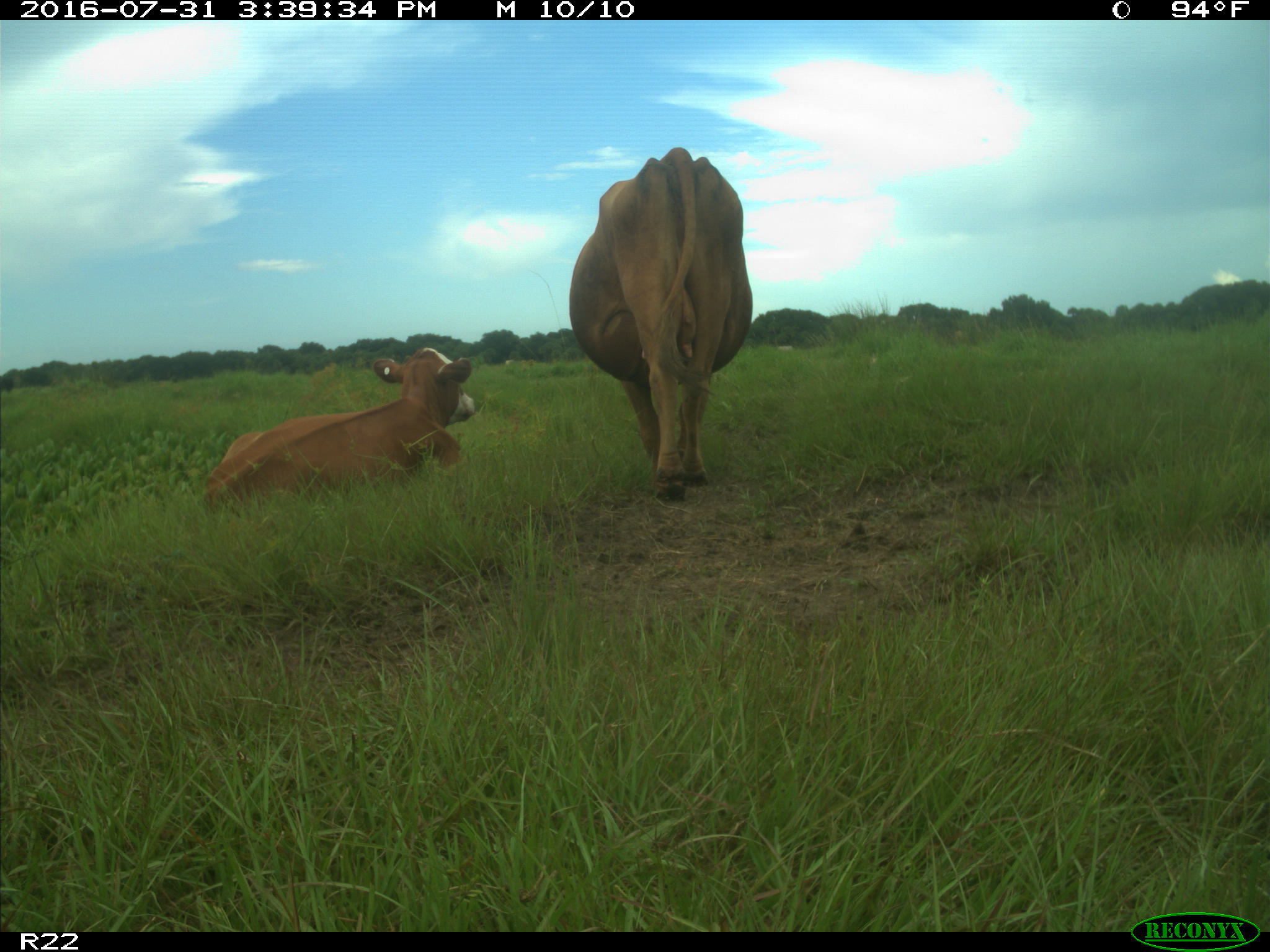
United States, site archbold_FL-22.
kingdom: Animalia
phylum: Chordata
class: Mammalia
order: Artiodactyla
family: Bovidae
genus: Bos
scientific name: Bos taurus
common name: domestic cow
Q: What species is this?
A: Bos taurus (domestic cow).